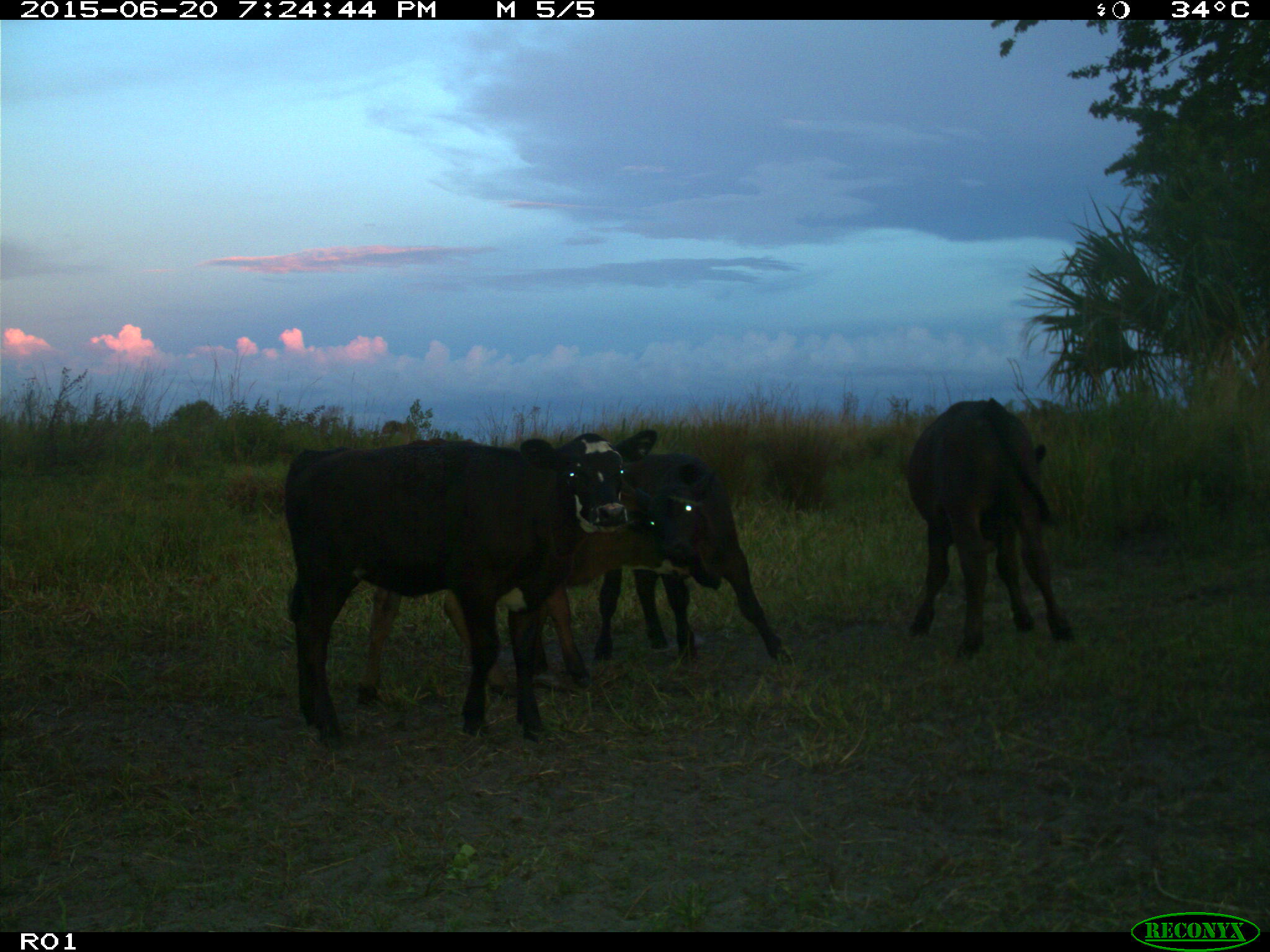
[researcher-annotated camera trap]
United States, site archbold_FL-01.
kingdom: Animalia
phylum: Chordata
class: Mammalia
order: Artiodactyla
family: Bovidae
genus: Bos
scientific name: Bos taurus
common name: domestic cow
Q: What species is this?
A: Bos taurus (domestic cow).